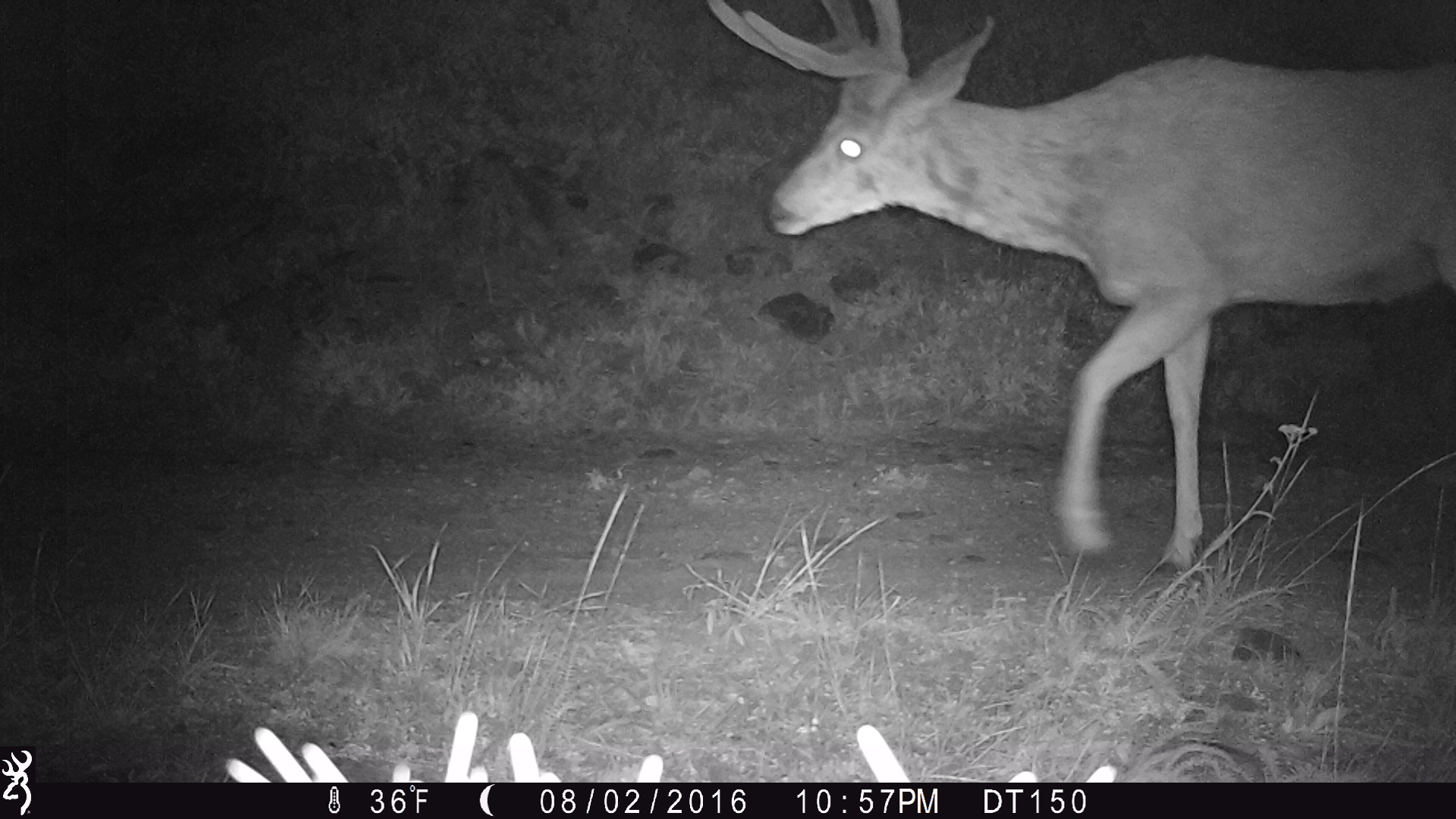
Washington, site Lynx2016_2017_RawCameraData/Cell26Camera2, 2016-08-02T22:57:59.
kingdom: Animalia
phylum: Chordata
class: Mammalia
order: Artiodactyla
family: Cervidae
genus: Odocoileus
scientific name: Odocoileus hemionus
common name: mule deer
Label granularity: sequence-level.